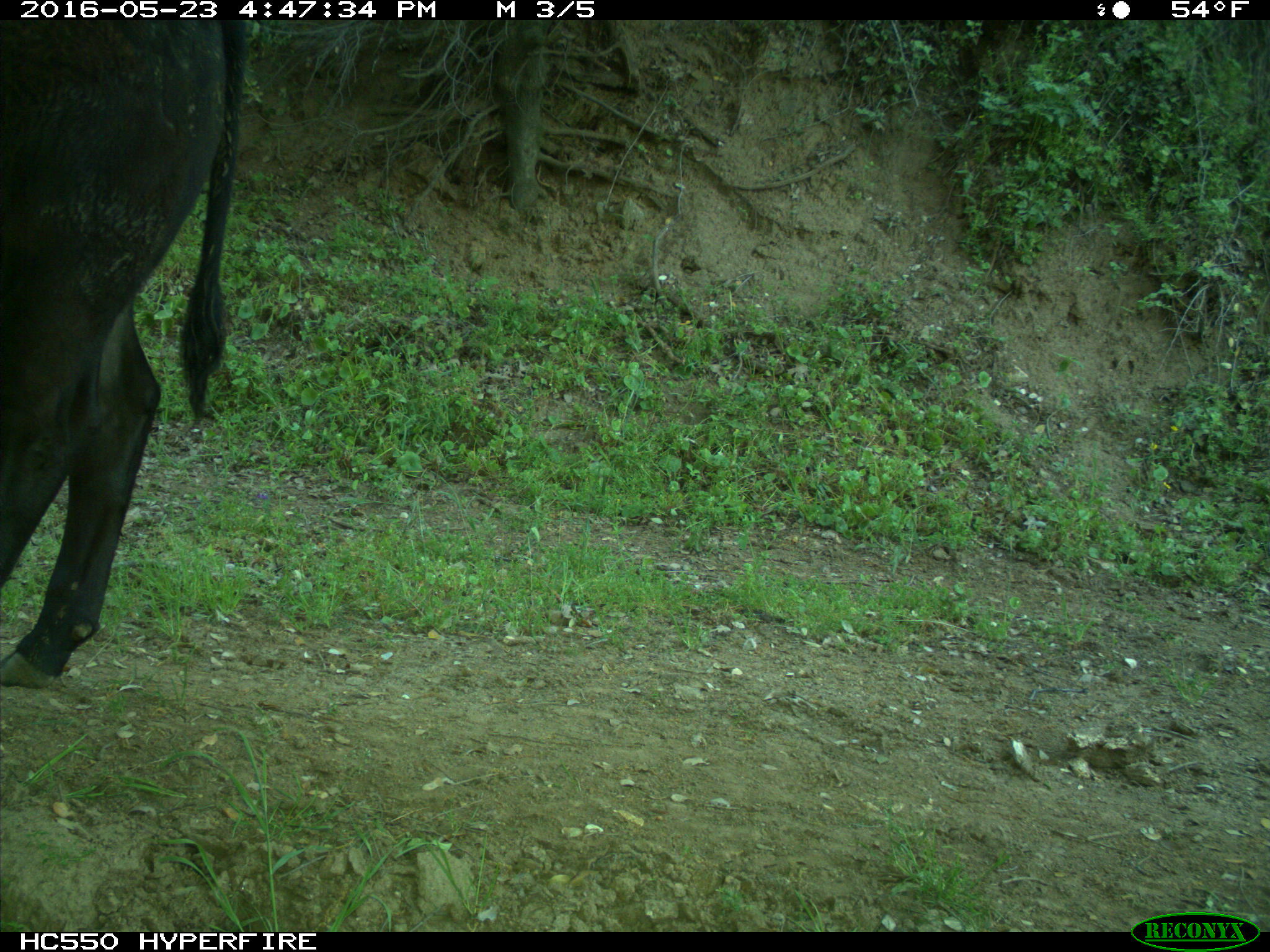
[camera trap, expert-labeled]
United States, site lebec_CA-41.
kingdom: Animalia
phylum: Chordata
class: Mammalia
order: Artiodactyla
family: Bovidae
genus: Bos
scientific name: Bos taurus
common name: domestic cow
Bos taurus (domestic cow).